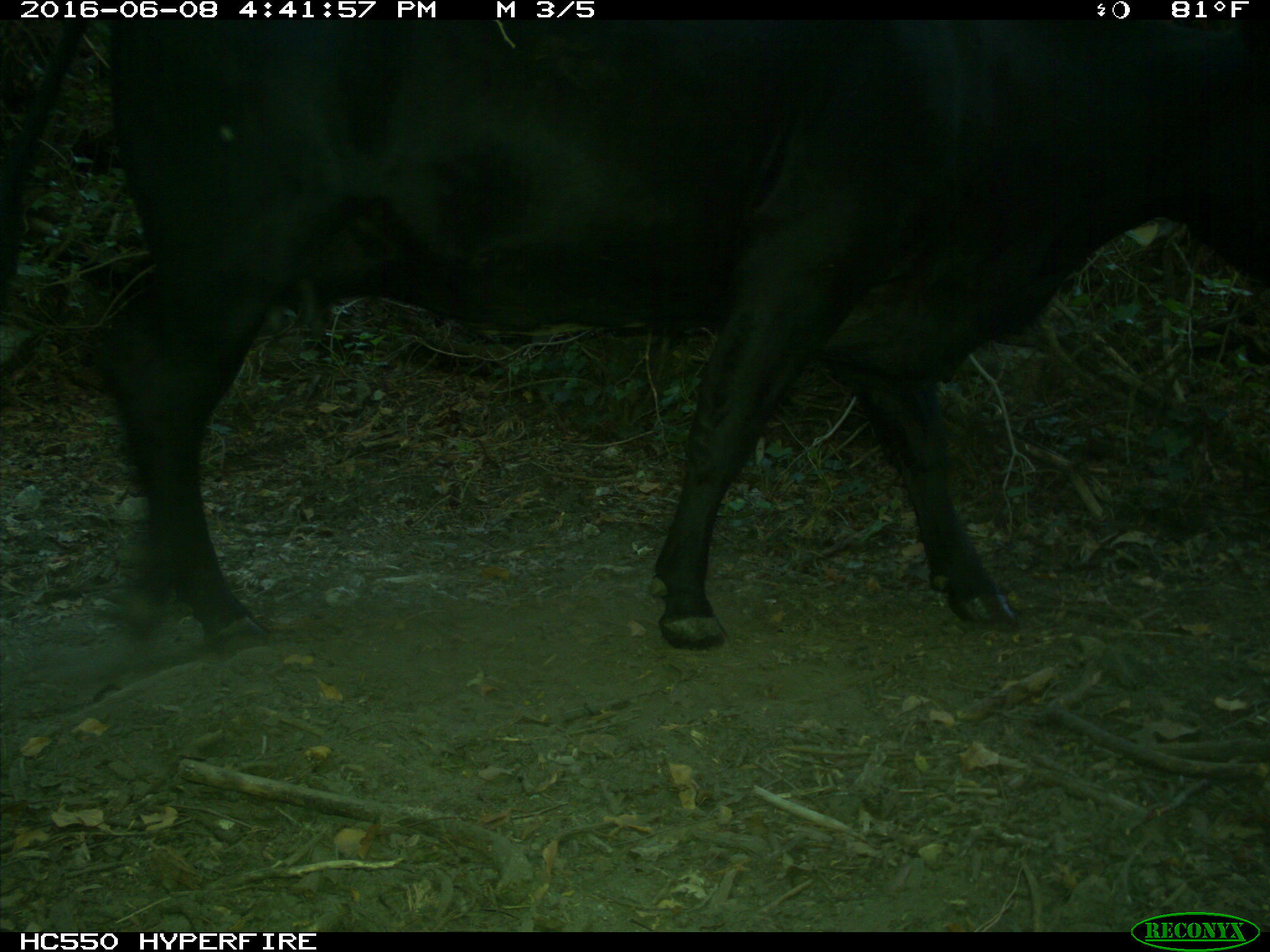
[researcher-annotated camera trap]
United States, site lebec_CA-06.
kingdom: Animalia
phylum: Chordata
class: Mammalia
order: Artiodactyla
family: Bovidae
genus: Bos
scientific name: Bos taurus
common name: domestic cow